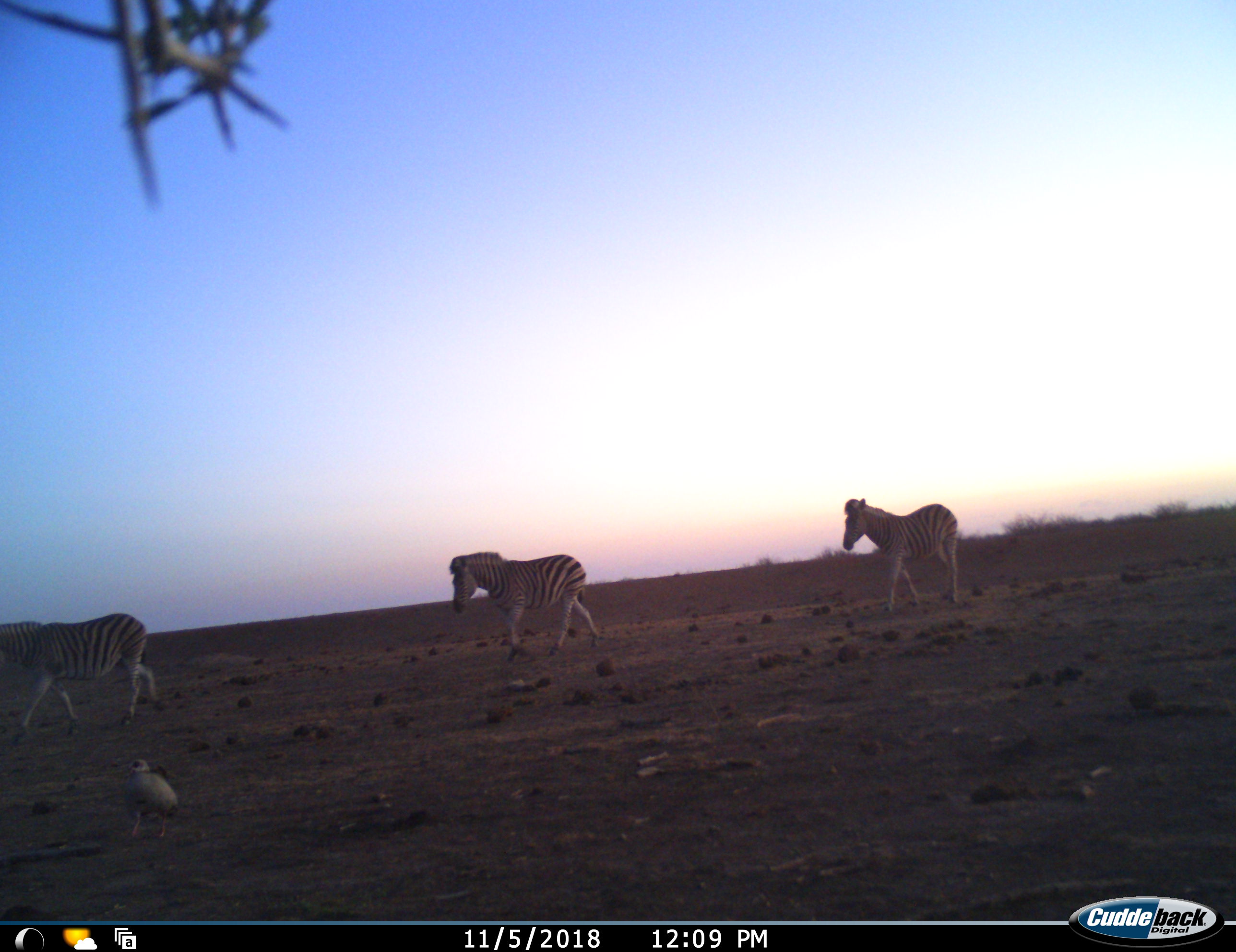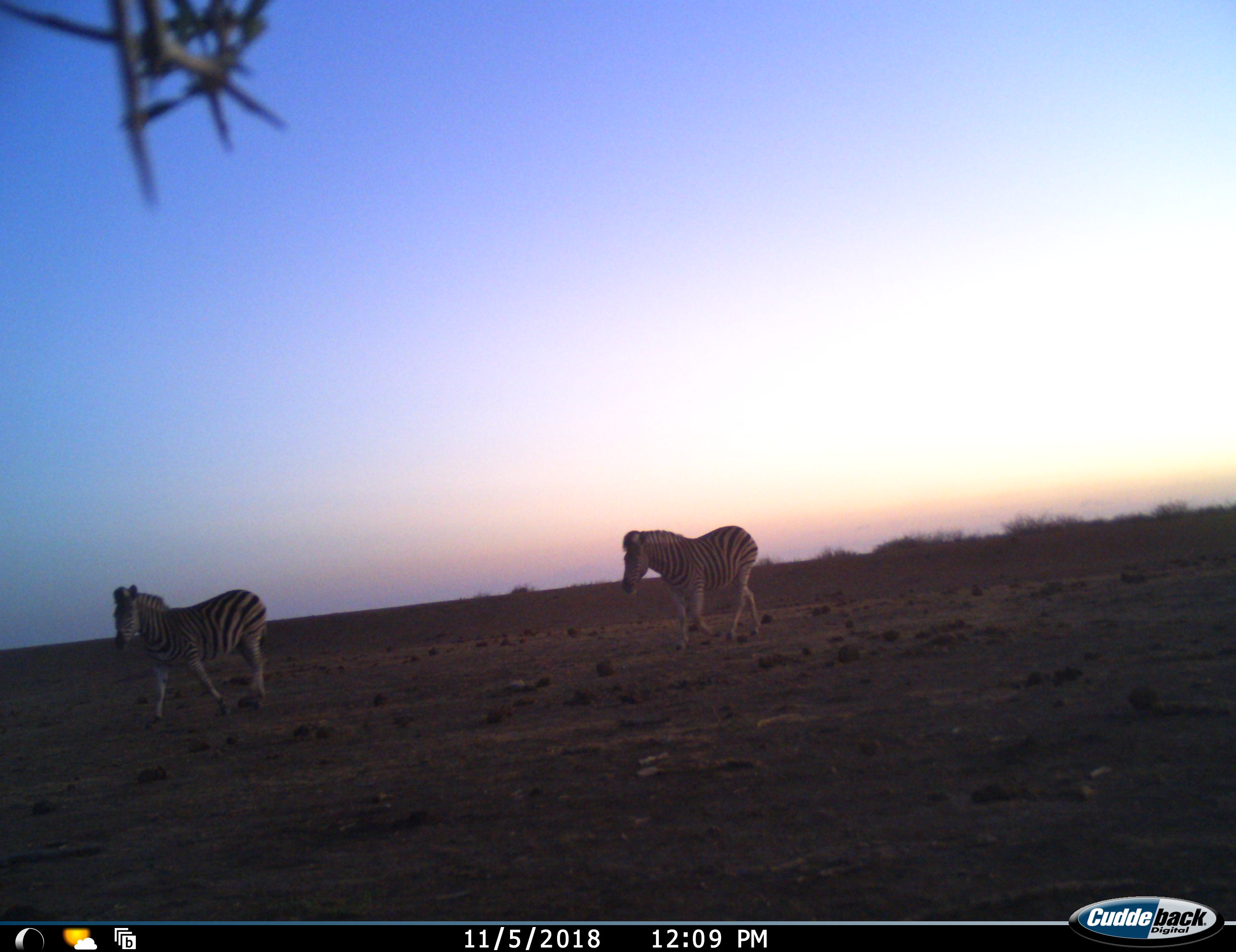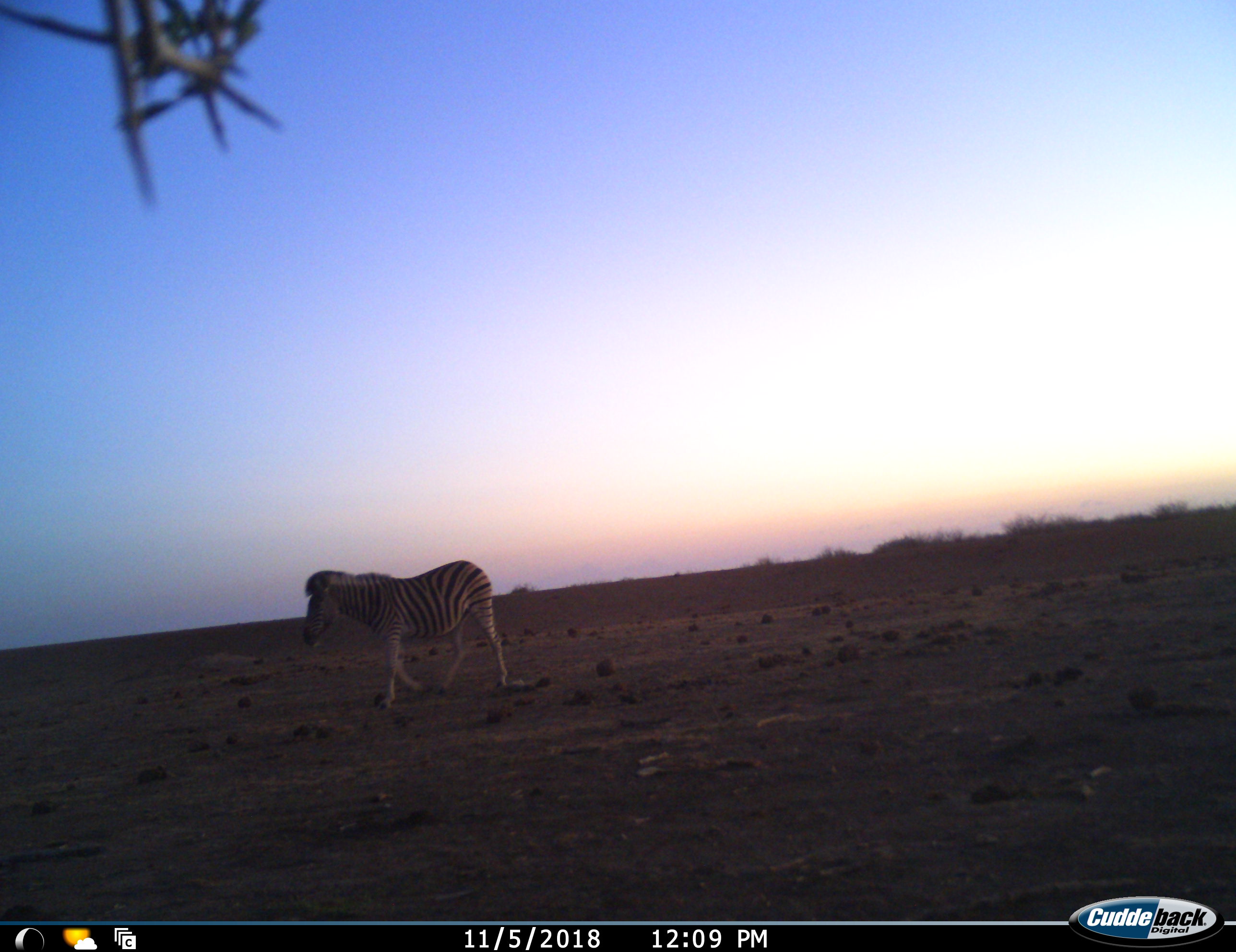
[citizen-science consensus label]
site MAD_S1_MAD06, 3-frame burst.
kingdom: Animalia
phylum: Chordata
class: Mammalia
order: Perissodactyla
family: Equidae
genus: Equus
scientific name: Equus quagga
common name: plains zebra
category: zebraplains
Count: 3.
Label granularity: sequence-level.